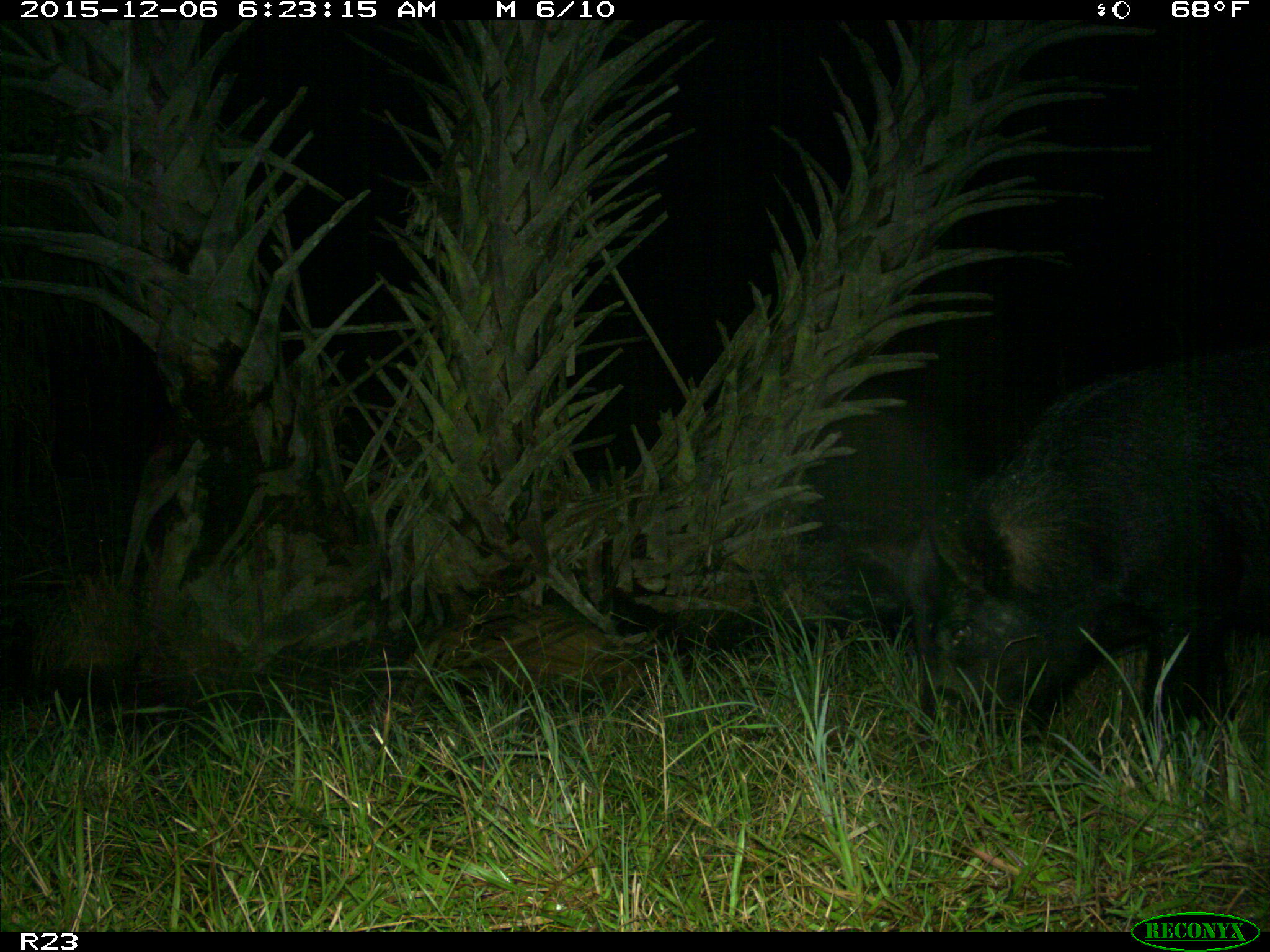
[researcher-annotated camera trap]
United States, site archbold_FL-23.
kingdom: Animalia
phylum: Chordata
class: Mammalia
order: Artiodactyla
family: Suidae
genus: Sus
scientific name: Sus scrofa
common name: wild boar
Sus scrofa (wild boar).